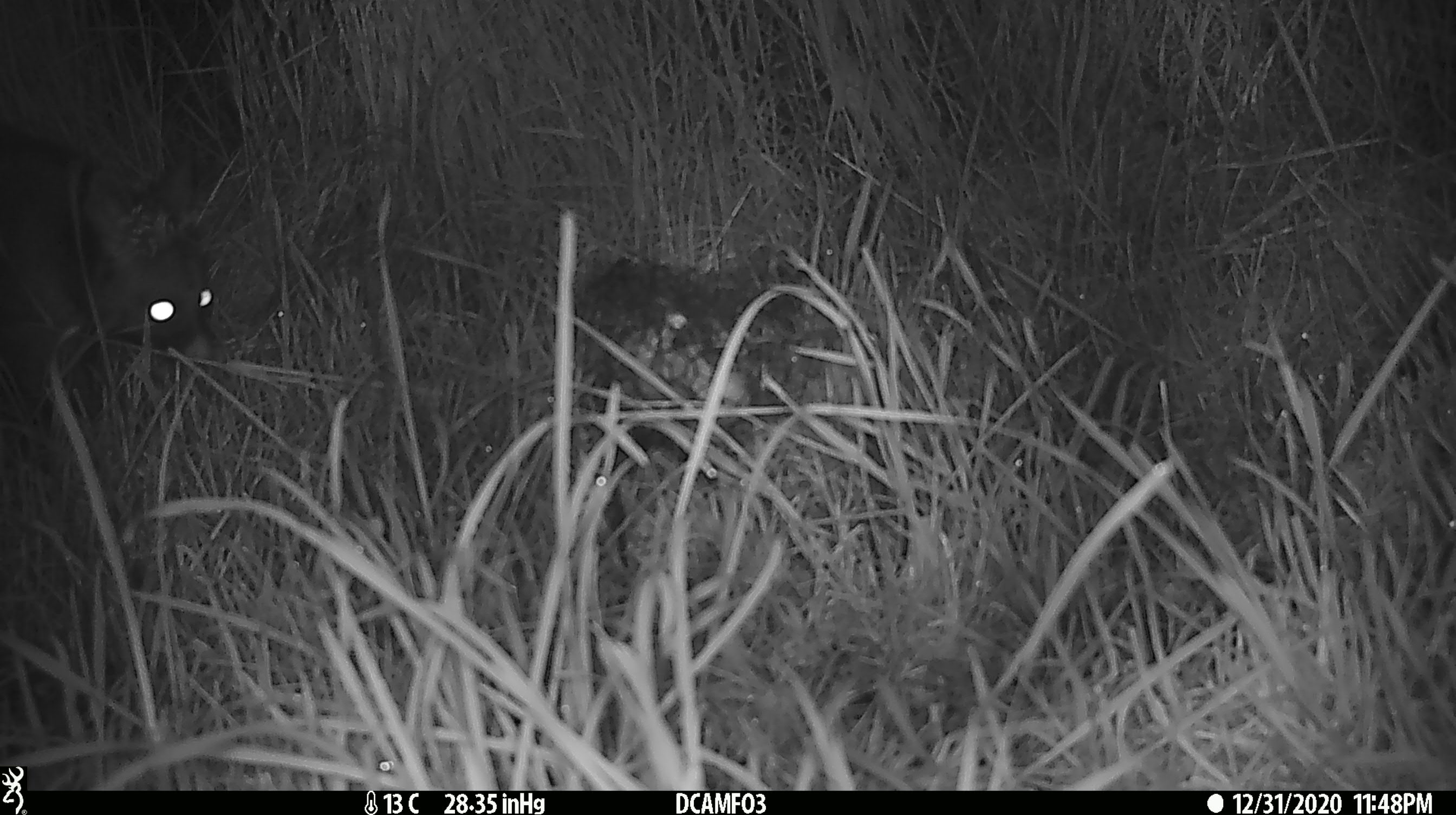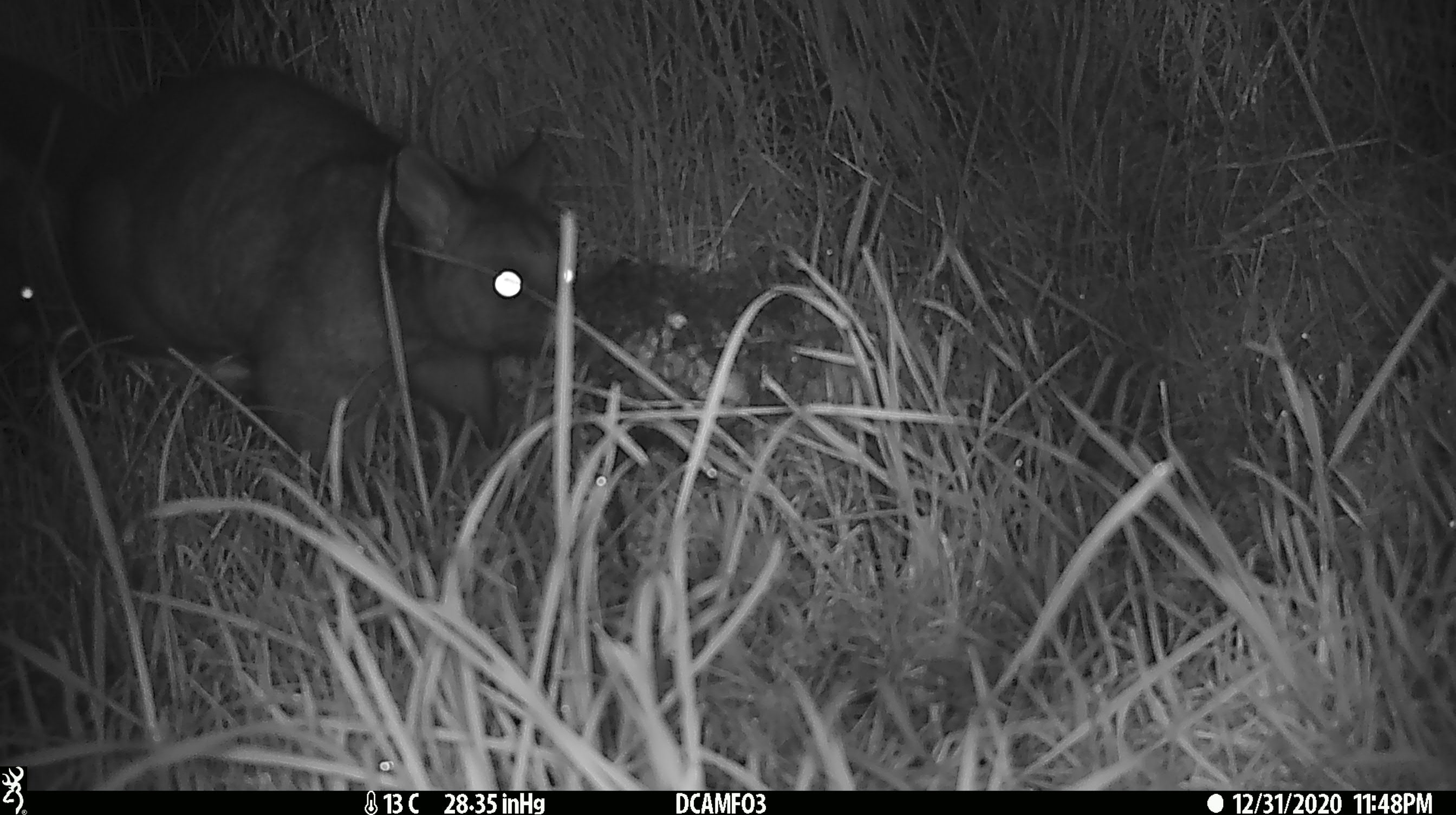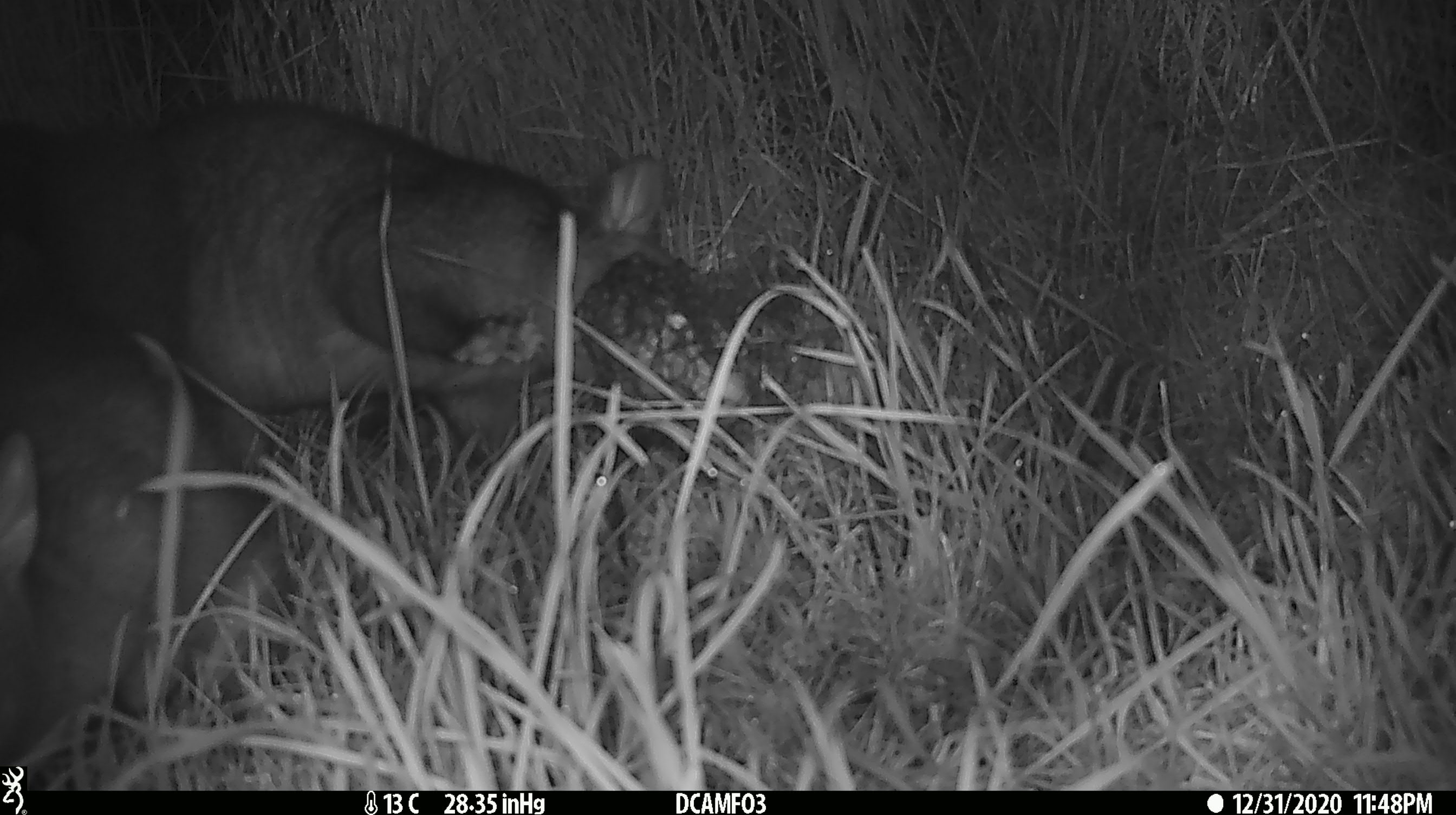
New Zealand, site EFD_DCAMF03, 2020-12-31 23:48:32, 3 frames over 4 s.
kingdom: Animalia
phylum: Chordata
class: Mammalia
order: Diprotodontia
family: Phalangeridae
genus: Trichosurus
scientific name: Trichosurus vulpecula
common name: common brushtail possum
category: possum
Possum (common brushtail possum) (Trichosurus vulpecula).